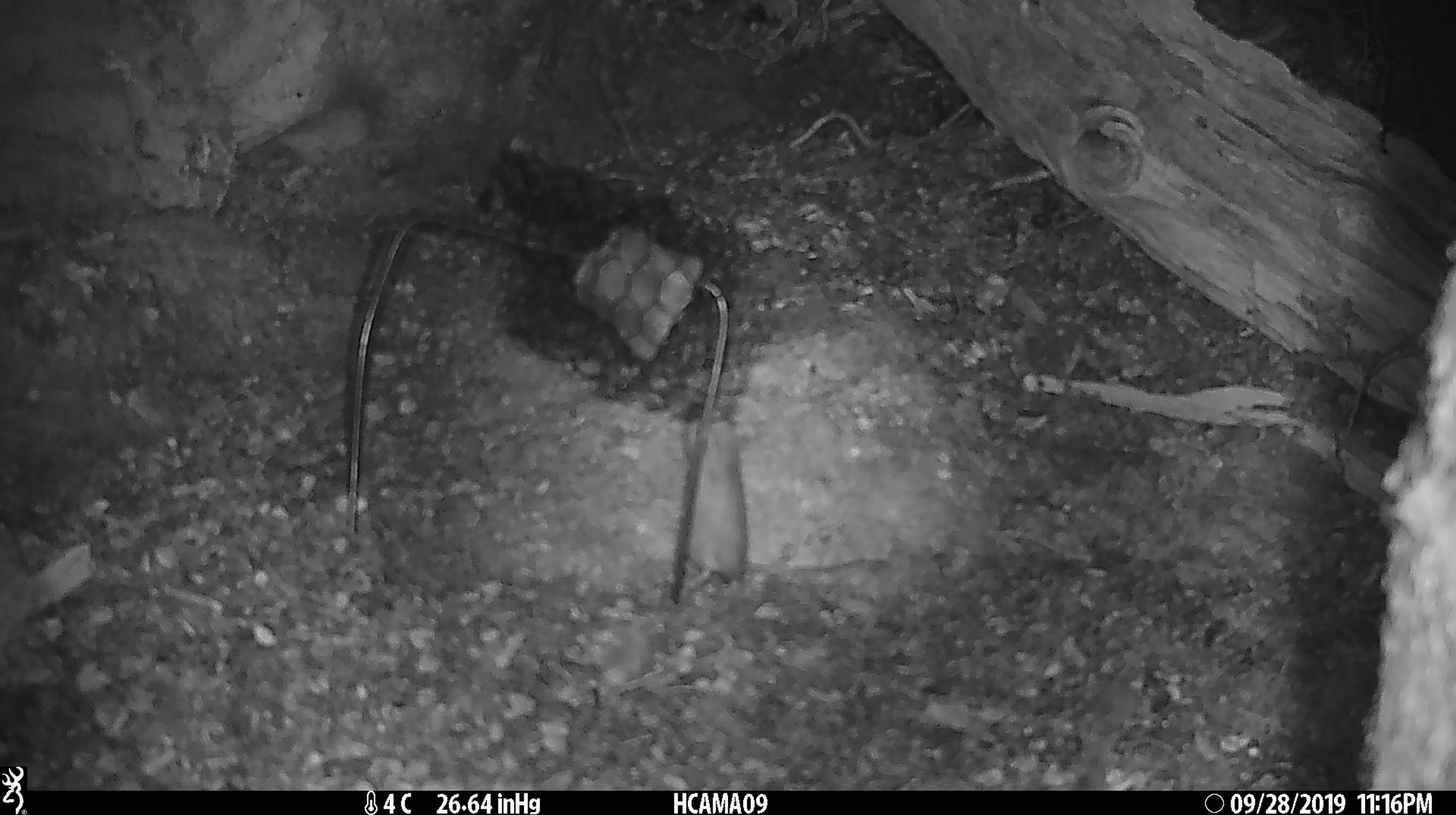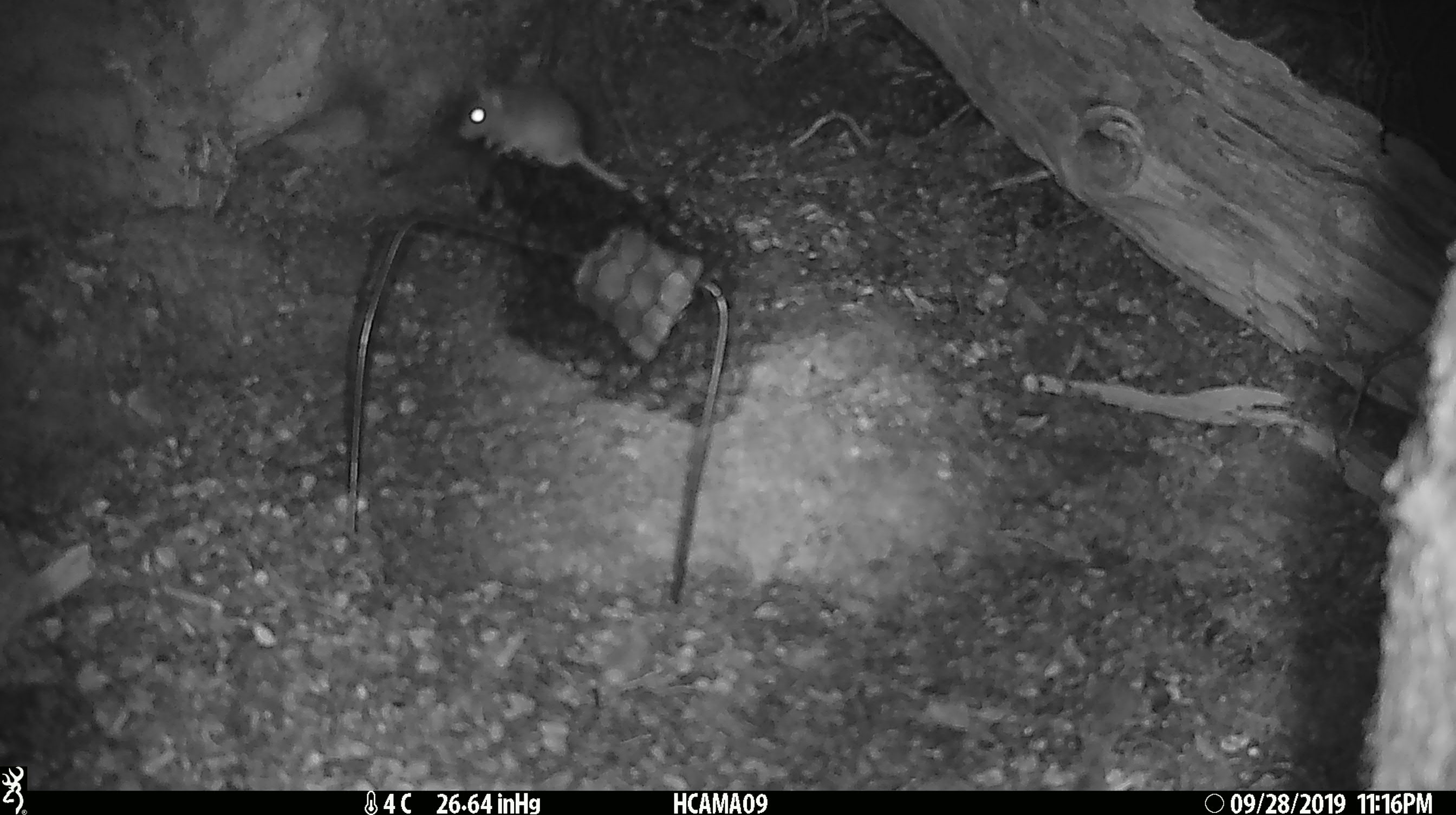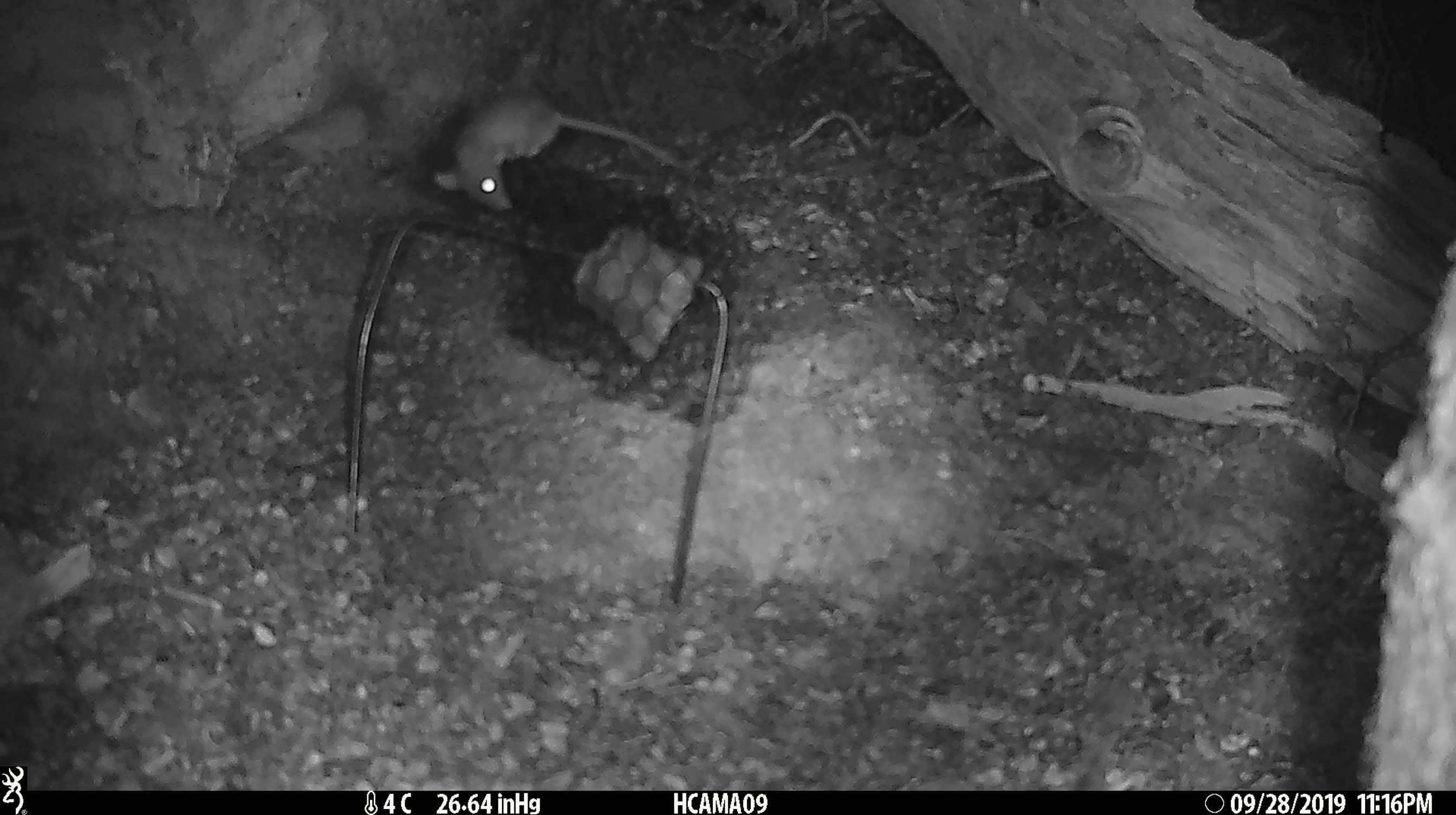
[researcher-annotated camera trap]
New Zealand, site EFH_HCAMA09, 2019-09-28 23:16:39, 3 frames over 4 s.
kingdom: Animalia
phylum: Chordata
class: Mammalia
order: Rodentia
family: Muridae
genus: Mus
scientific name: Mus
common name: mouse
Mouse (Mus).